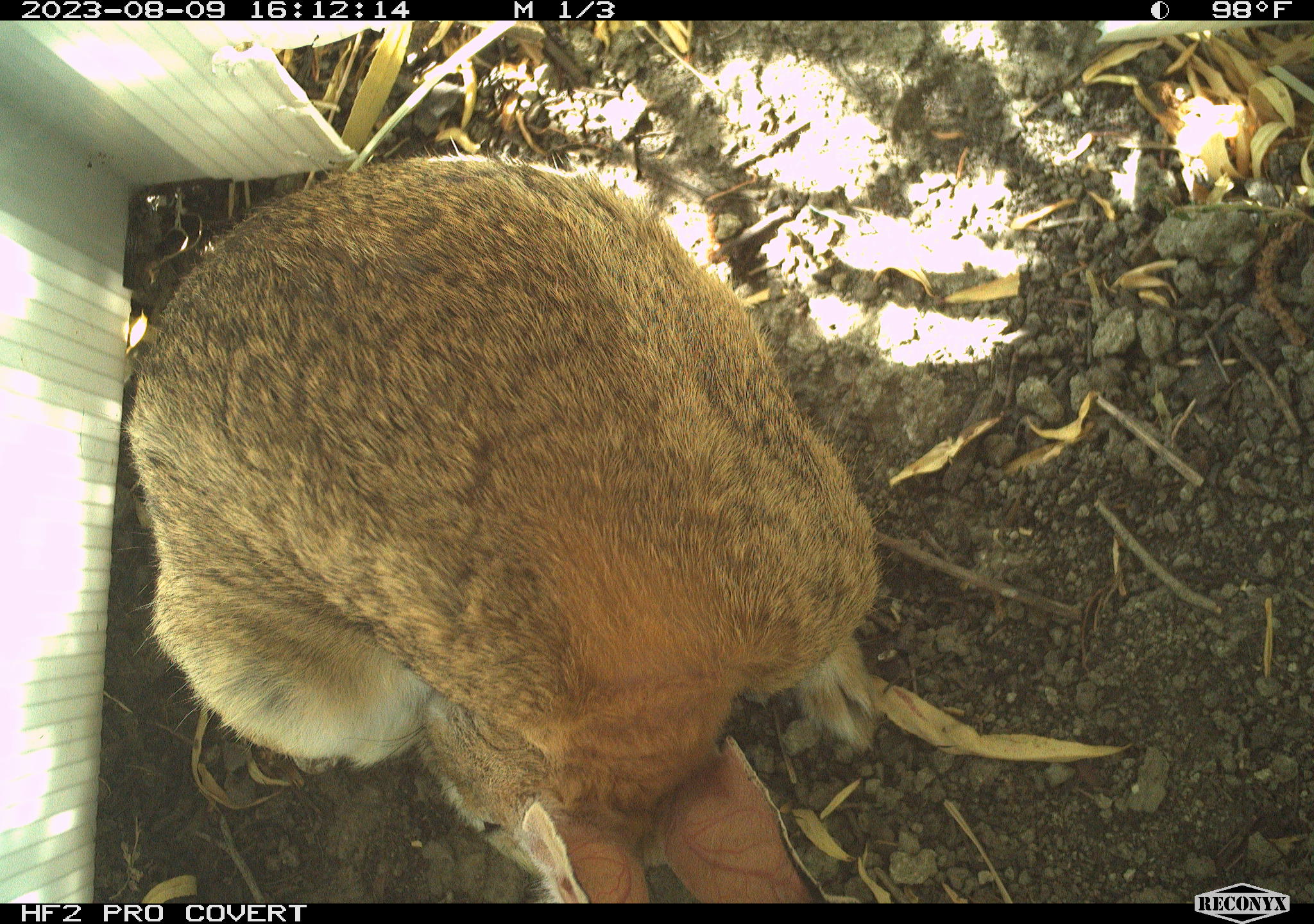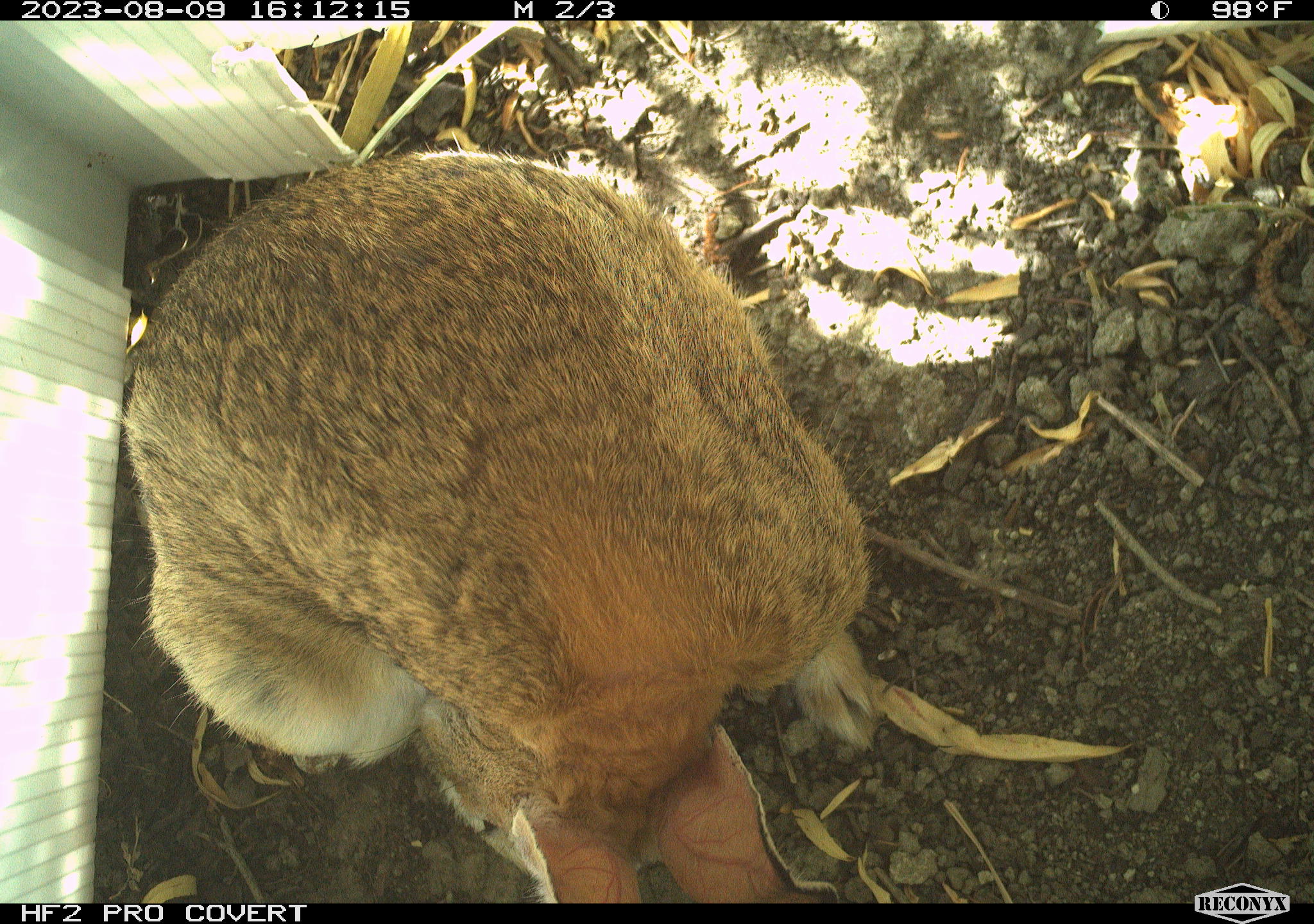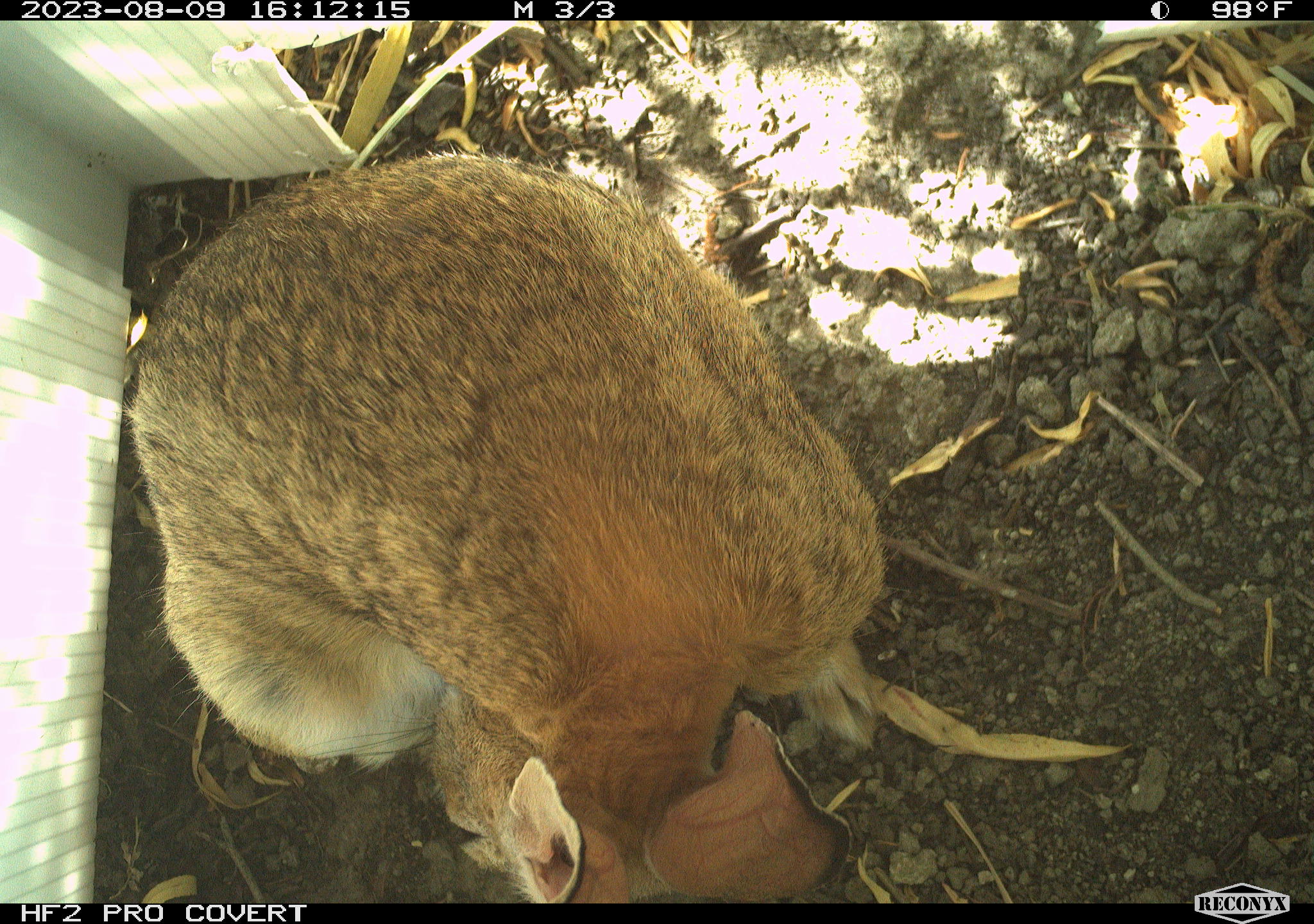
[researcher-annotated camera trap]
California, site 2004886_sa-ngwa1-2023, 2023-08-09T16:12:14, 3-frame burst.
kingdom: Animalia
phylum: Chordata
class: Mammalia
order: Lagomorpha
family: Leporidae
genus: Sylvilagus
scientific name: Sylvilagus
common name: cottontail rabbits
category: sylvilagus species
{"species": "sylvilagus species (cottontail rabbits) (Sylvilagus)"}